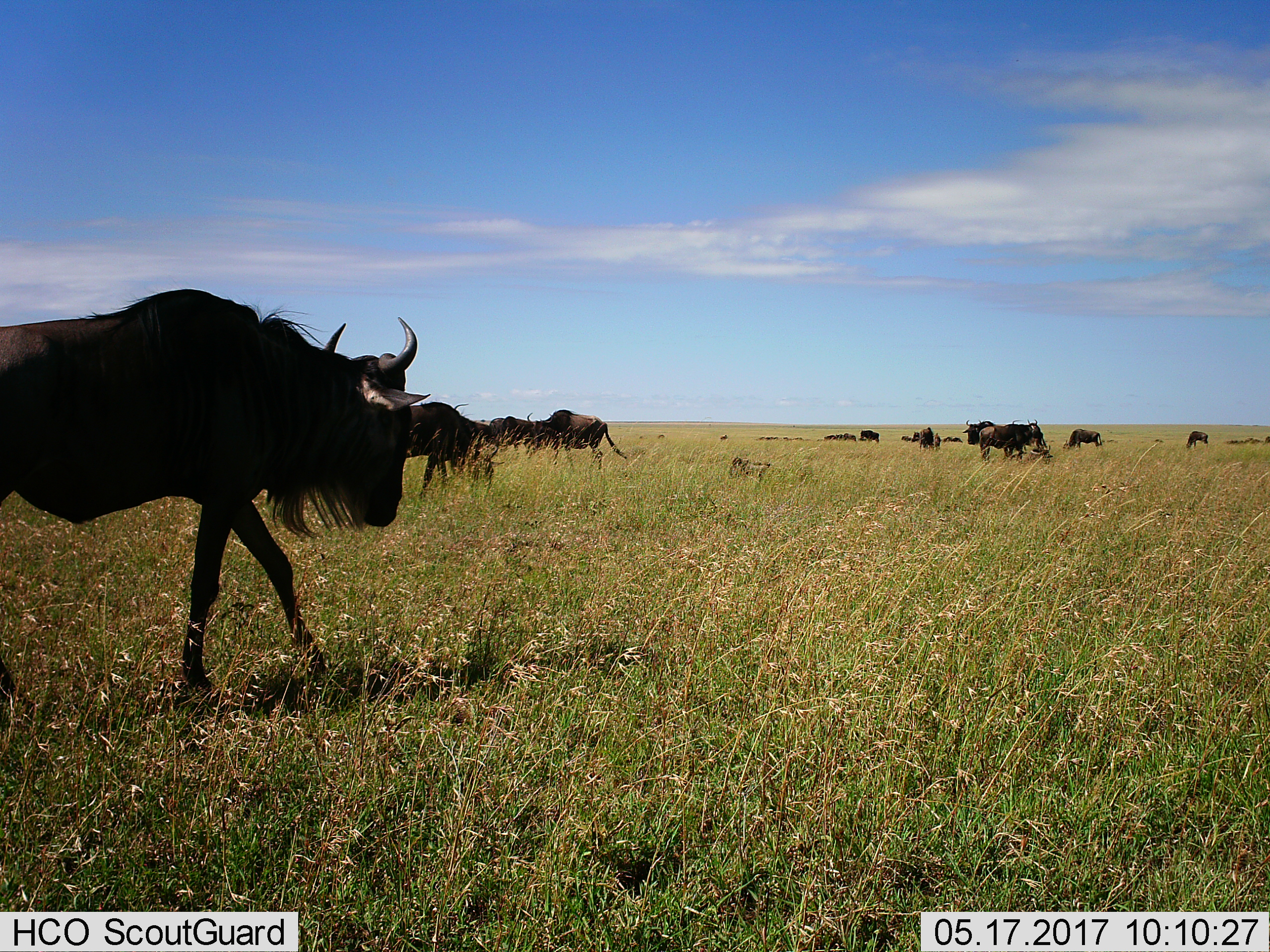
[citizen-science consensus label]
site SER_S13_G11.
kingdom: Animalia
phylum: Chordata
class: Mammalia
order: Artiodactyla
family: Bovidae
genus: Connochaetes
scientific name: Connochaetes taurinus taurinus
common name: blue wildebeest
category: wildebeestblue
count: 11-50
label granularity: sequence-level